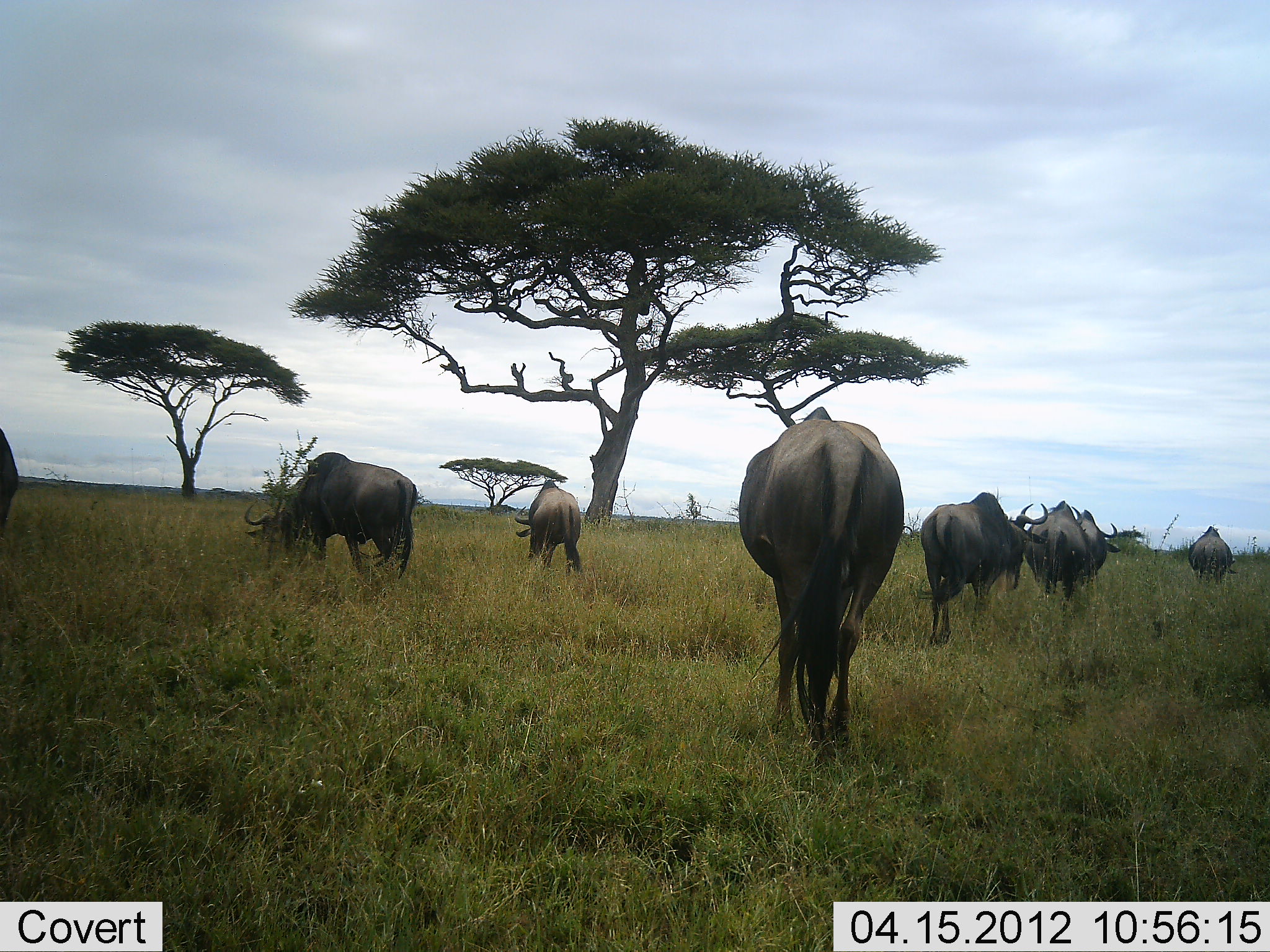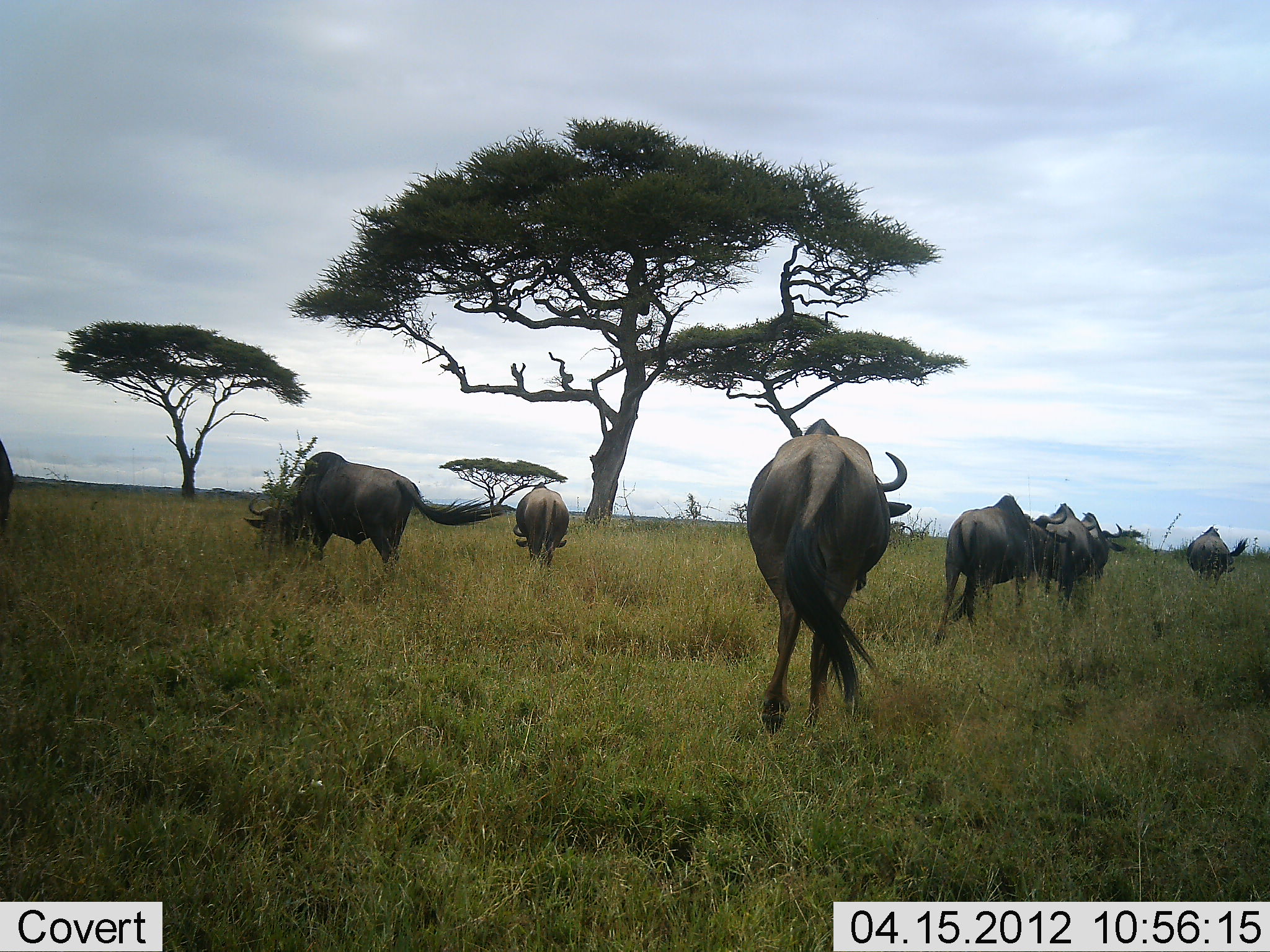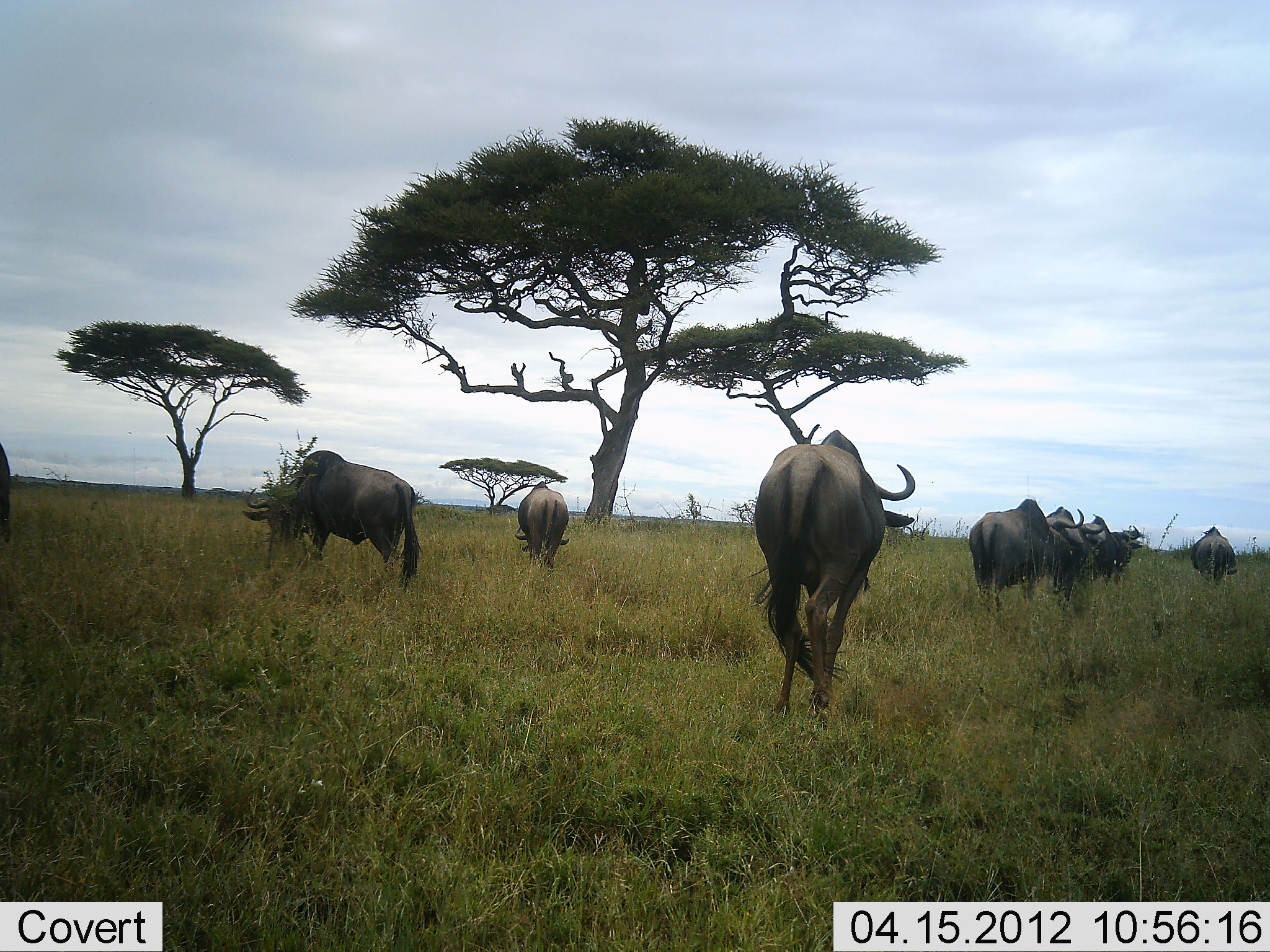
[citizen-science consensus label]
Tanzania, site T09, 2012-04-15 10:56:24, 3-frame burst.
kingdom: Animalia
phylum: Chordata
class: Mammalia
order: Artiodactyla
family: Bovidae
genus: Connochaetes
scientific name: Connochaetes taurinus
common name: blue wildebeest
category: wildebeest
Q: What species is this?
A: Wildebeest (blue wildebeest) (Connochaetes taurinus).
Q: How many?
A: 8.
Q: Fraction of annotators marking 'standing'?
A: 19%.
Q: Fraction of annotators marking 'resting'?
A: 0%.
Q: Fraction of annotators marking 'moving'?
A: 81%.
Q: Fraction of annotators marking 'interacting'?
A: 0%.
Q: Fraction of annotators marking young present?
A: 0%.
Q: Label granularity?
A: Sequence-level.